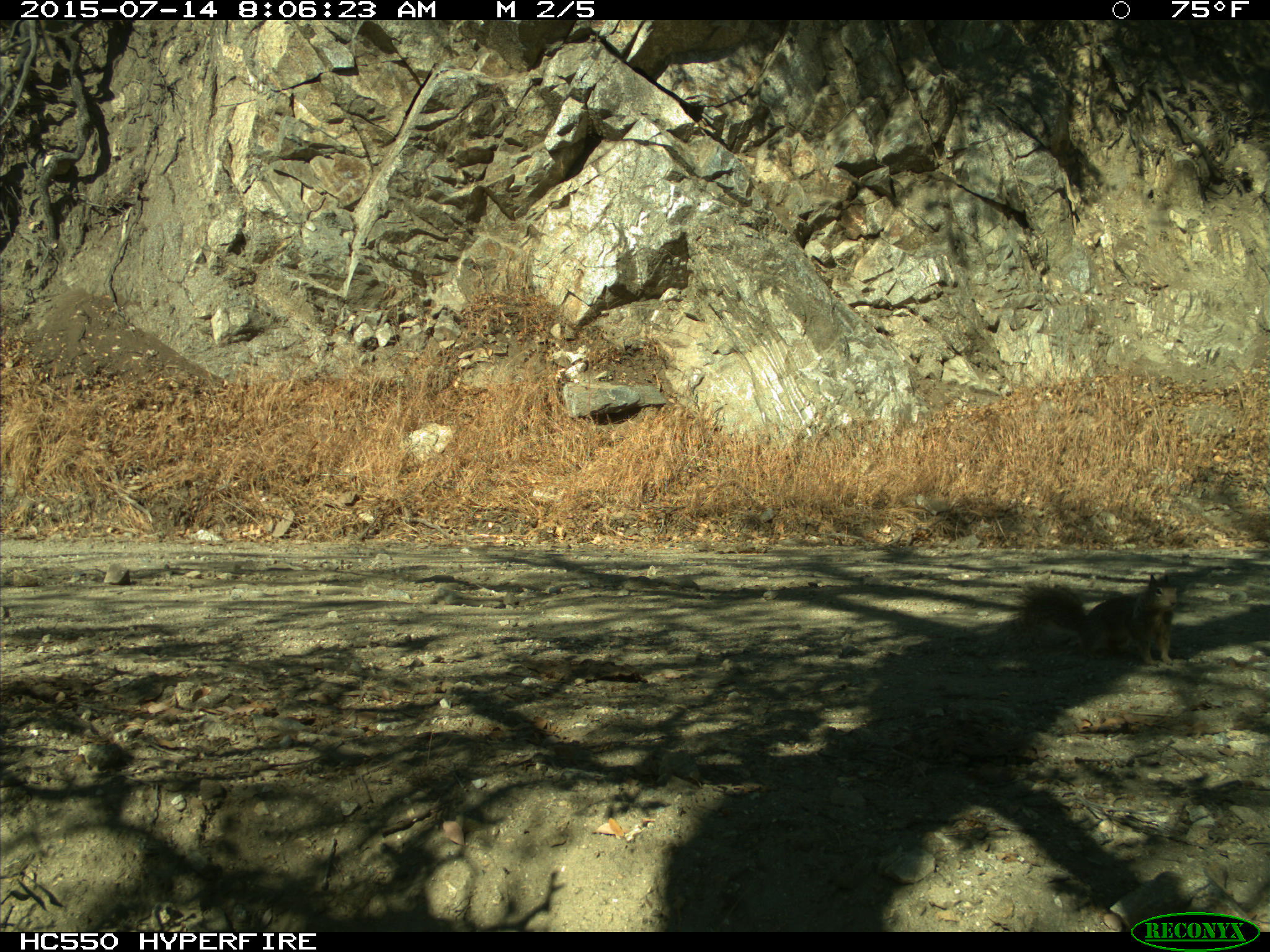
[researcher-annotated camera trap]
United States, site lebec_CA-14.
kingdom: Animalia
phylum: Chordata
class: Mammalia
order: Rodentia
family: Sciuridae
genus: Otospermophilus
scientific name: Otospermophilus beecheyi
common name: california ground squirrel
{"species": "Otospermophilus beecheyi (california ground squirrel)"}